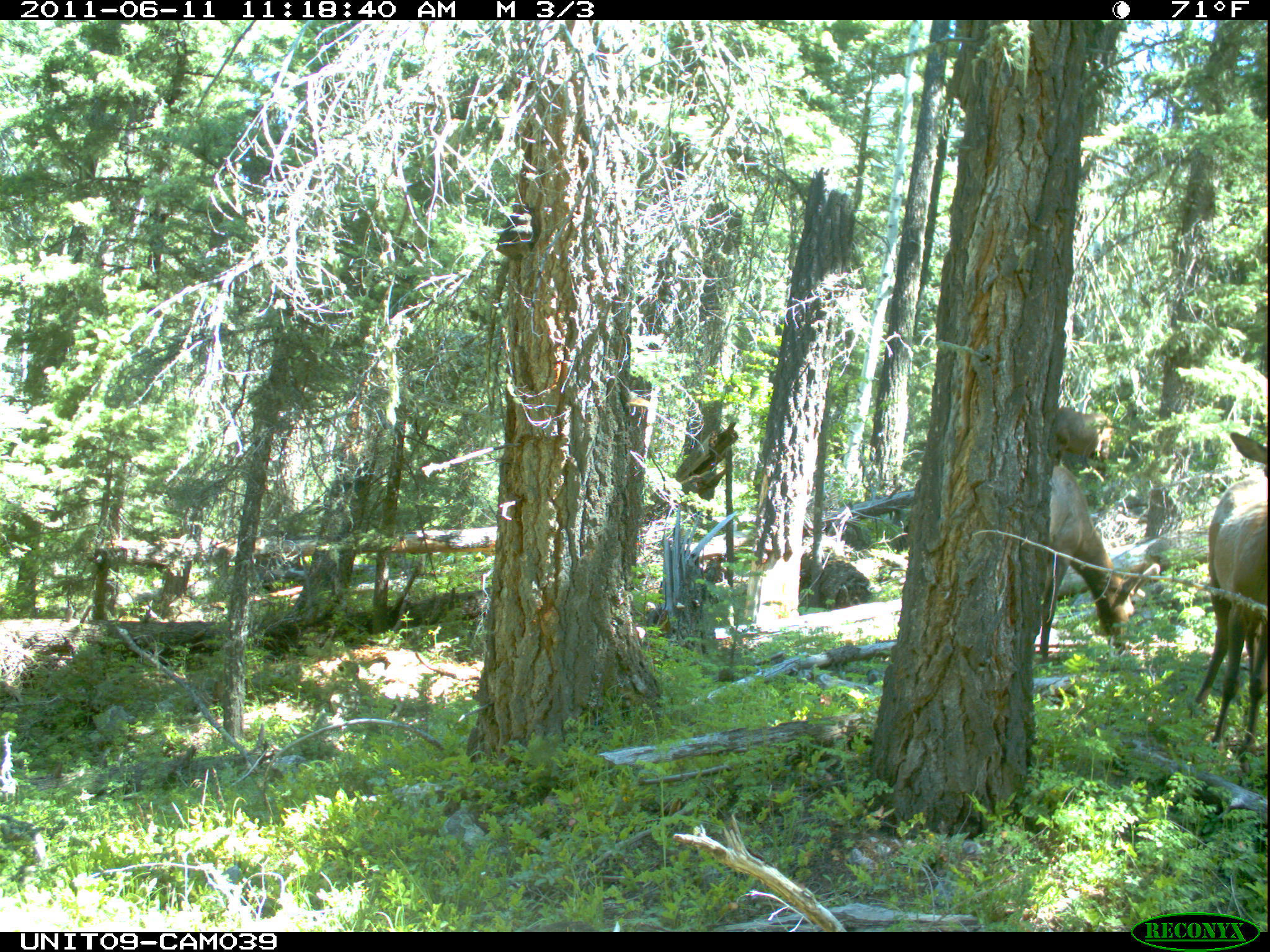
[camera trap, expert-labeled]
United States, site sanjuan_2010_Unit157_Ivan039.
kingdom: Animalia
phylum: Chordata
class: Mammalia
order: Artiodactyla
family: Cervidae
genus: Cervus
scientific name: Cervus elaphus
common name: red deer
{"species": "Cervus elaphus (red deer)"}